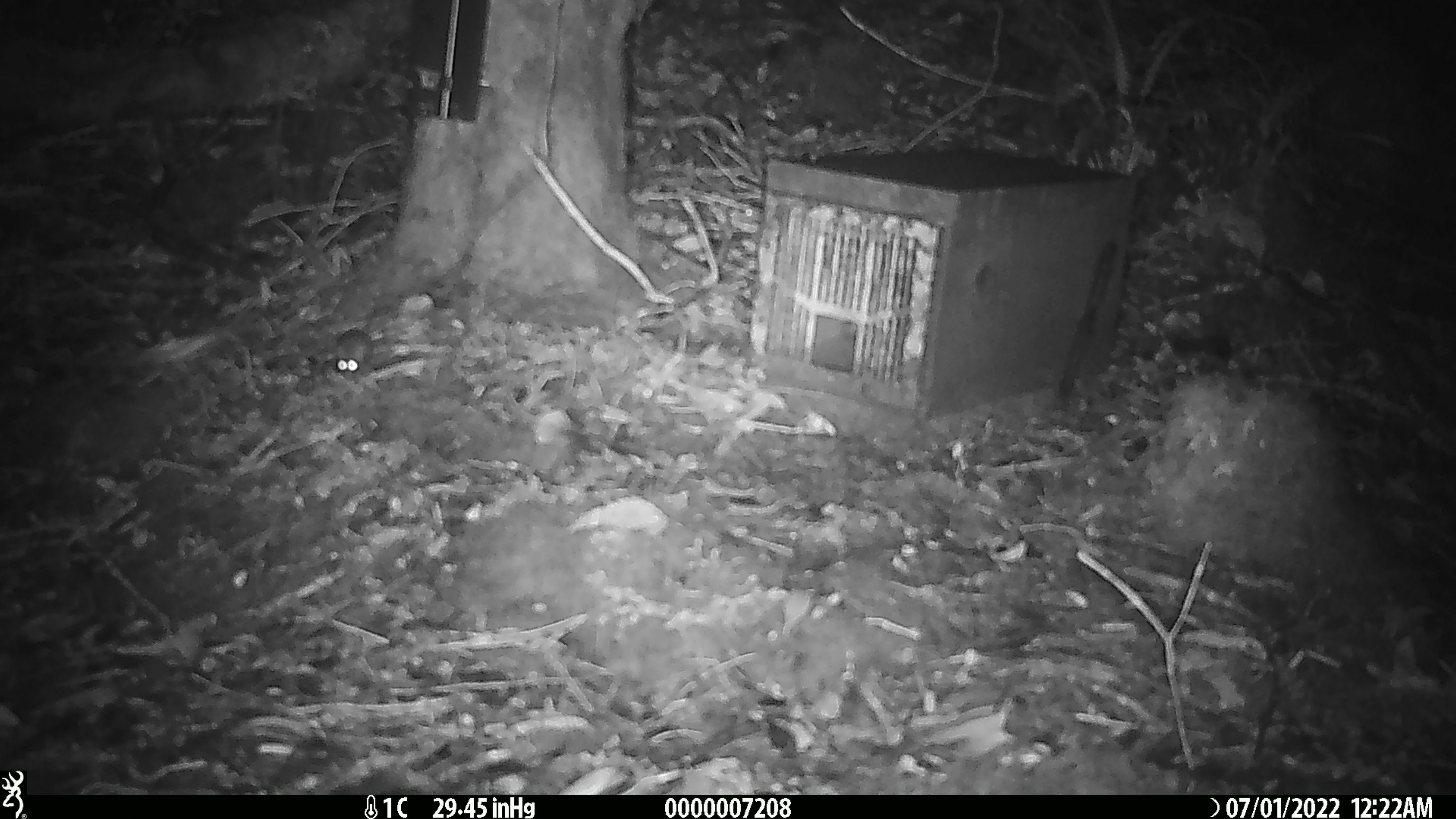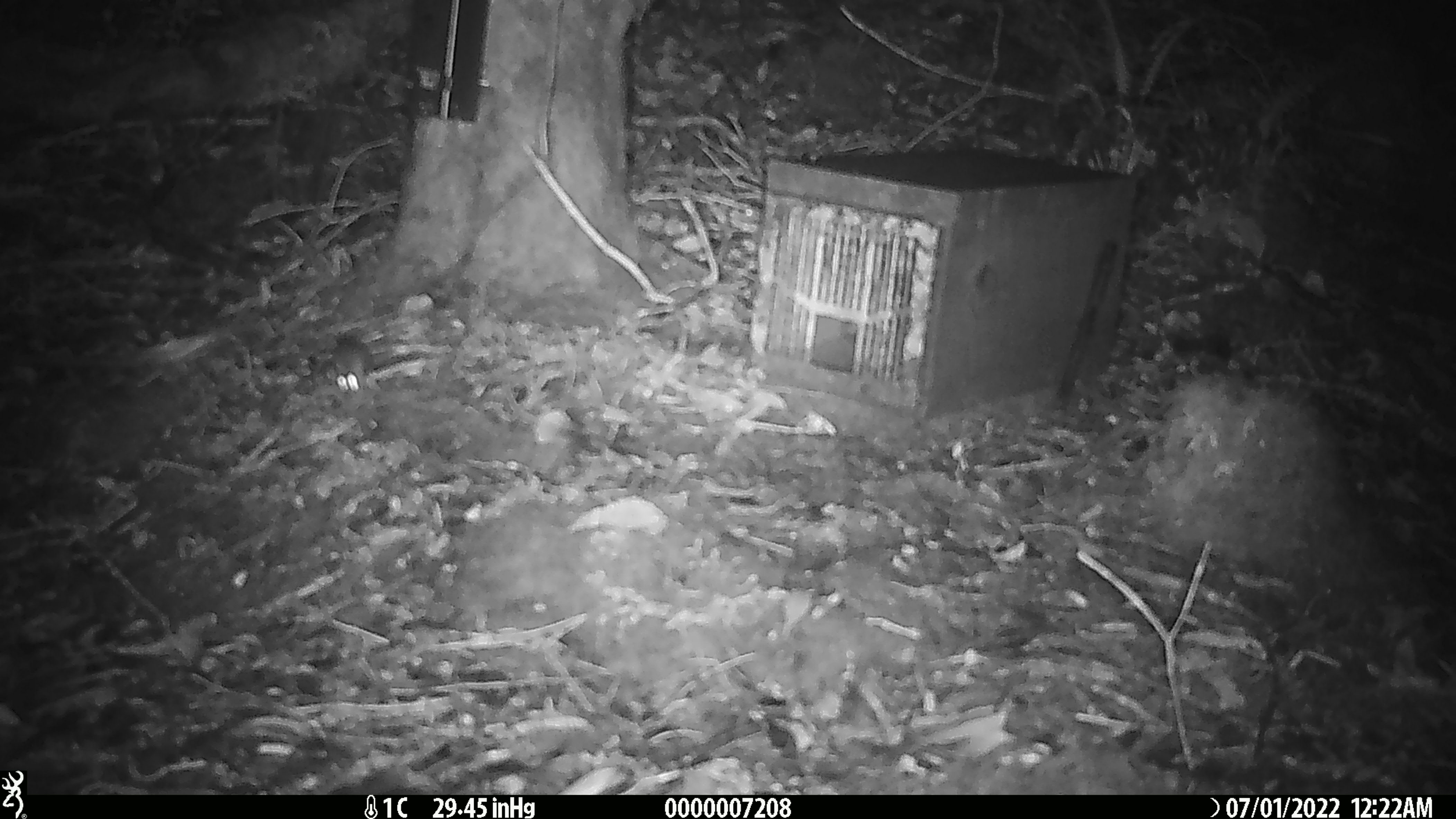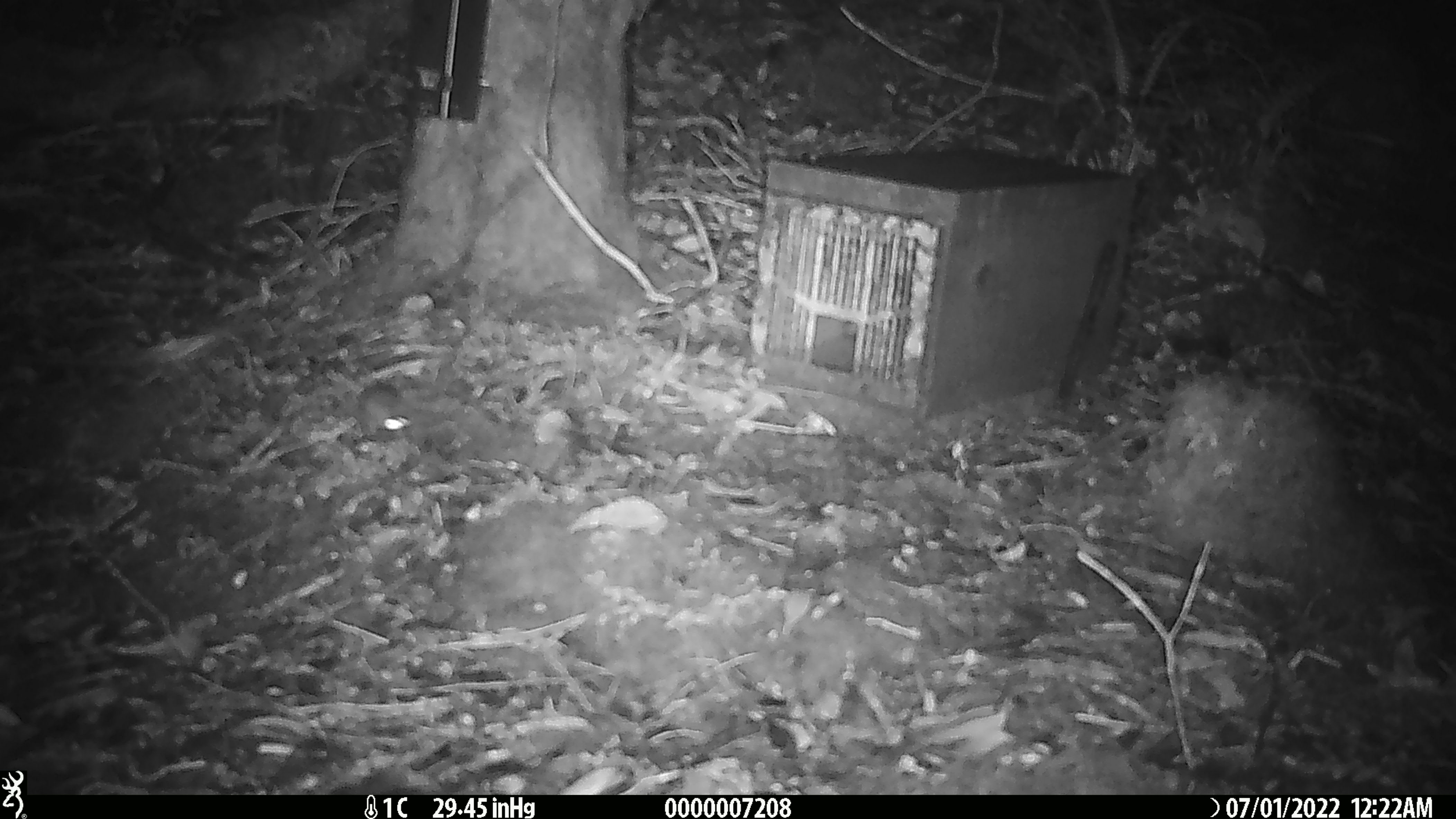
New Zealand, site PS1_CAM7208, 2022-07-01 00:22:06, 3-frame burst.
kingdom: Animalia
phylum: Chordata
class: Mammalia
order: Rodentia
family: Muridae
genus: Mus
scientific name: Mus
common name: mouse